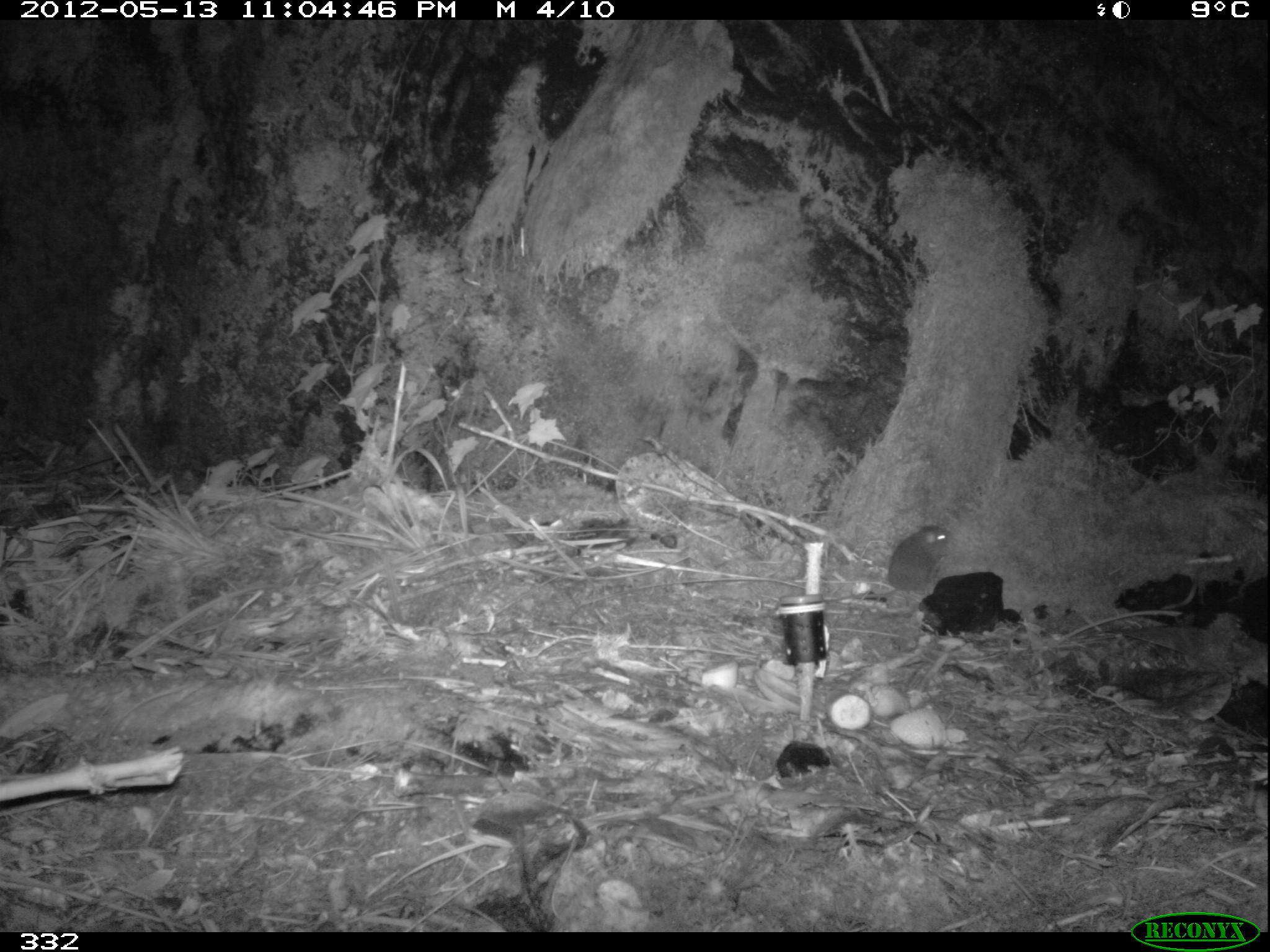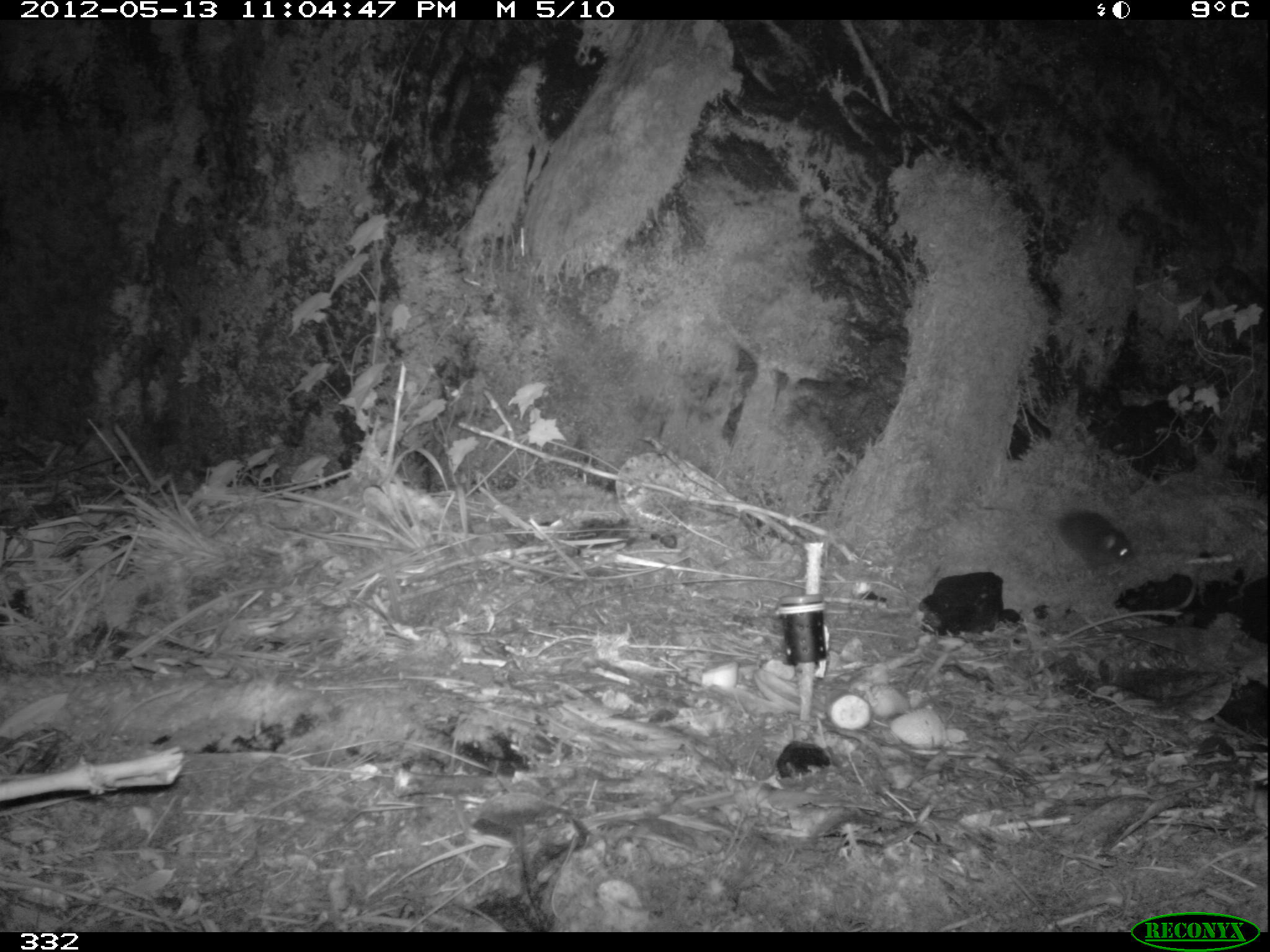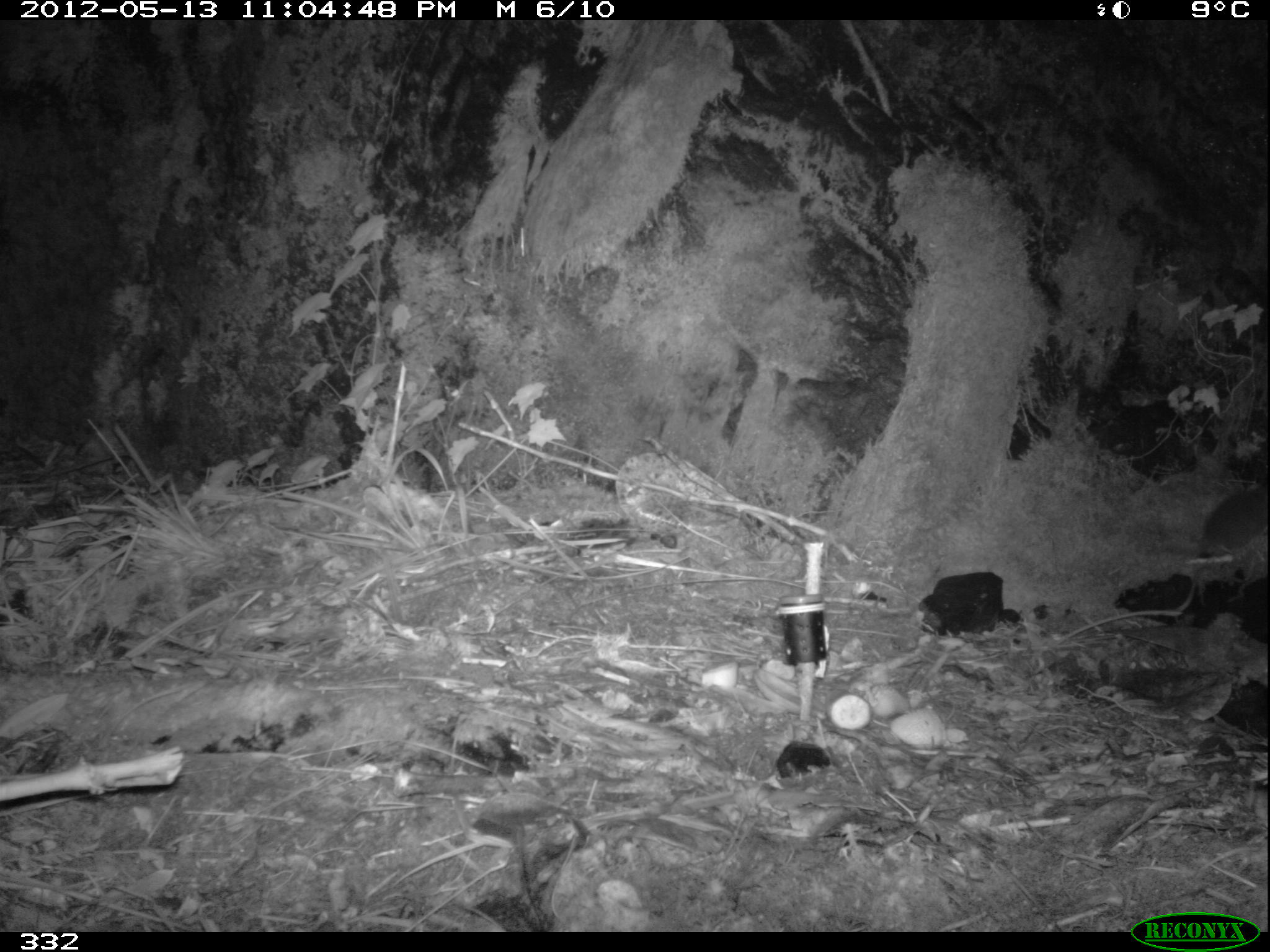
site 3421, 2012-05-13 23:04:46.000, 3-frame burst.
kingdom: Animalia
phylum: Chordata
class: Mammalia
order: Rodentia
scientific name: Rodentia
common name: rodents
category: unknown rodent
Unknown rodent (rodents) (Rodentia).